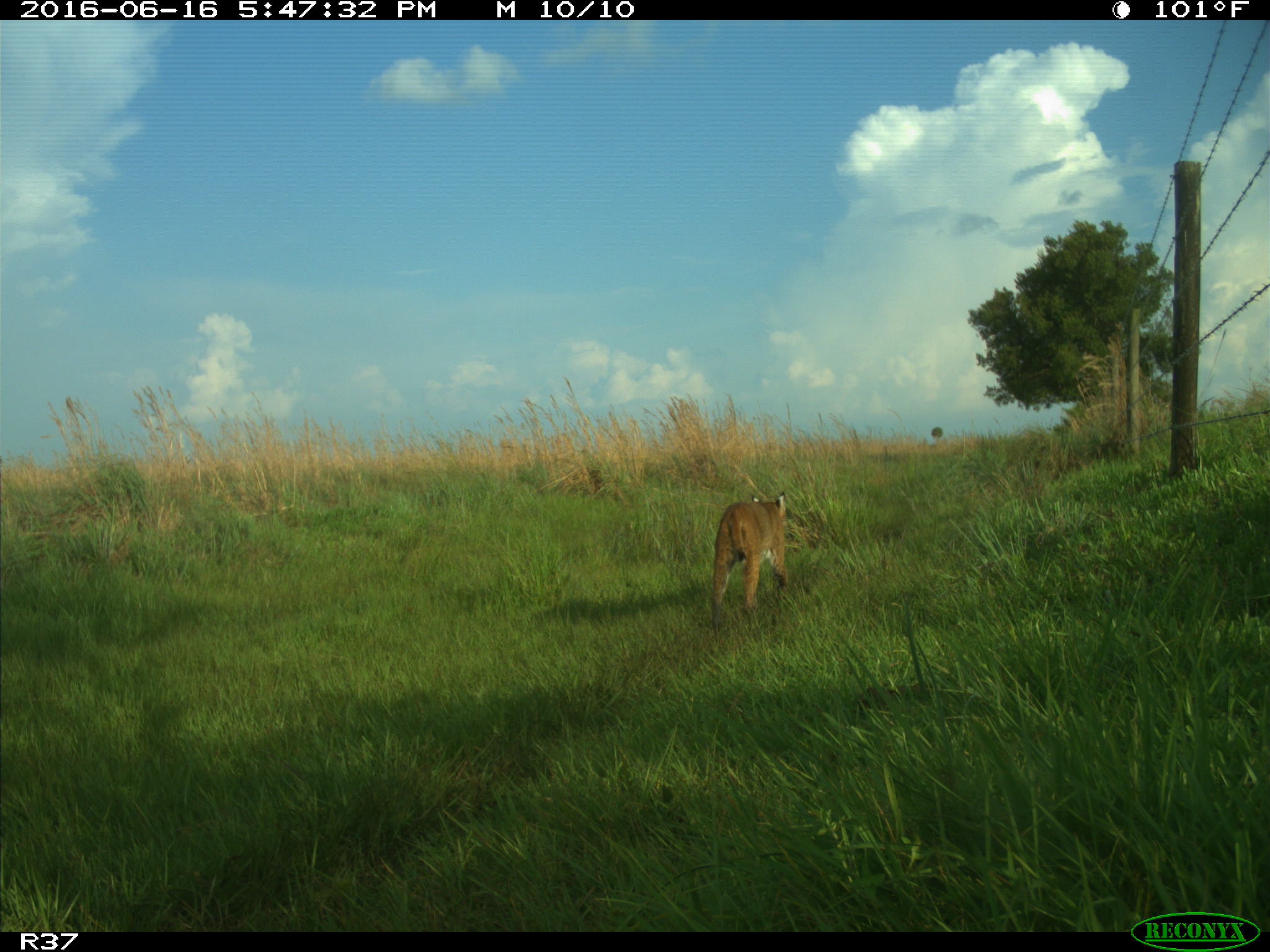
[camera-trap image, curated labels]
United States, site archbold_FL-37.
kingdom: Animalia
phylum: Chordata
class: Mammalia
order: Carnivora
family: Felidae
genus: Lynx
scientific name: Lynx rufus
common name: bobcat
Lynx rufus (bobcat).